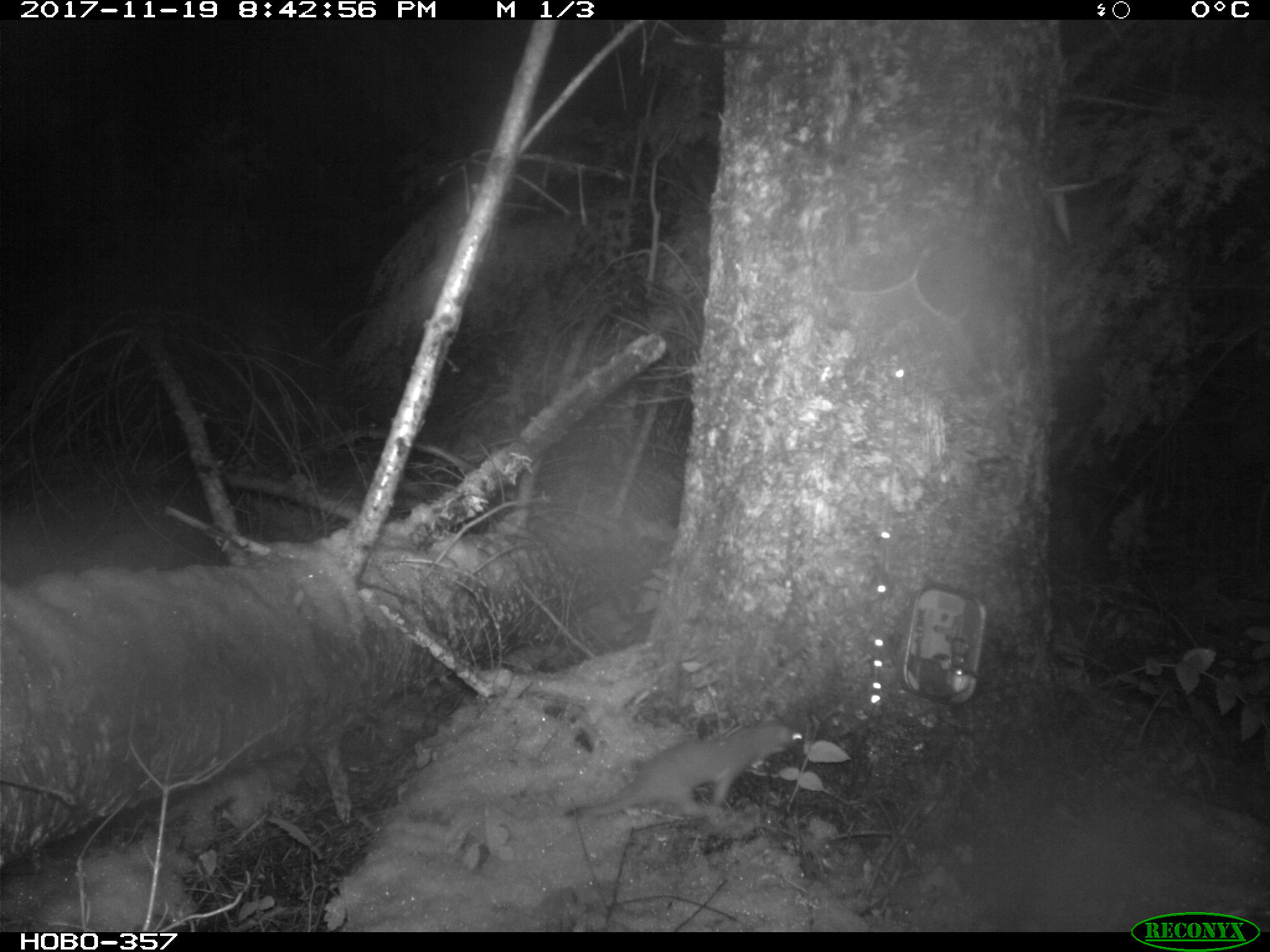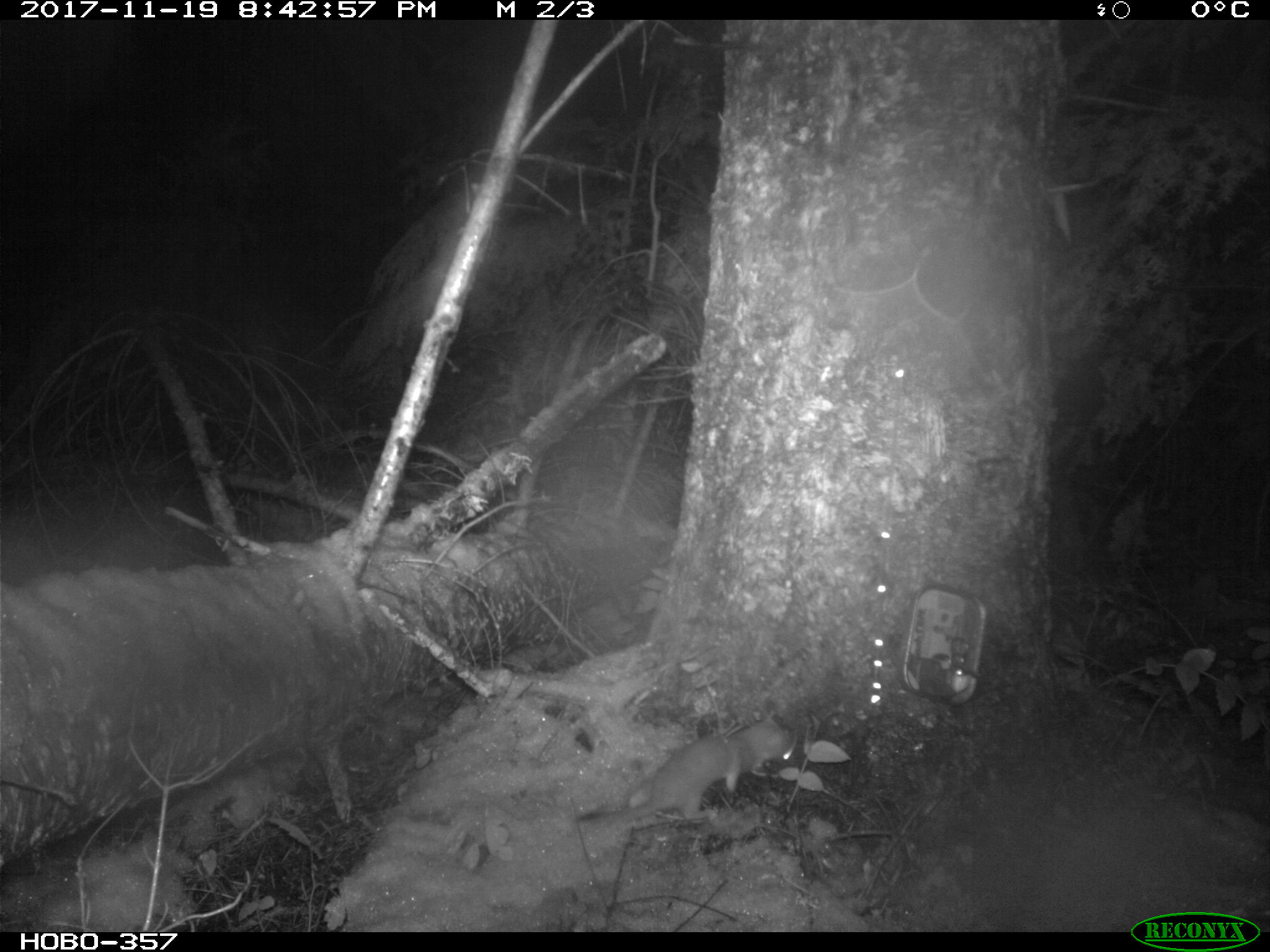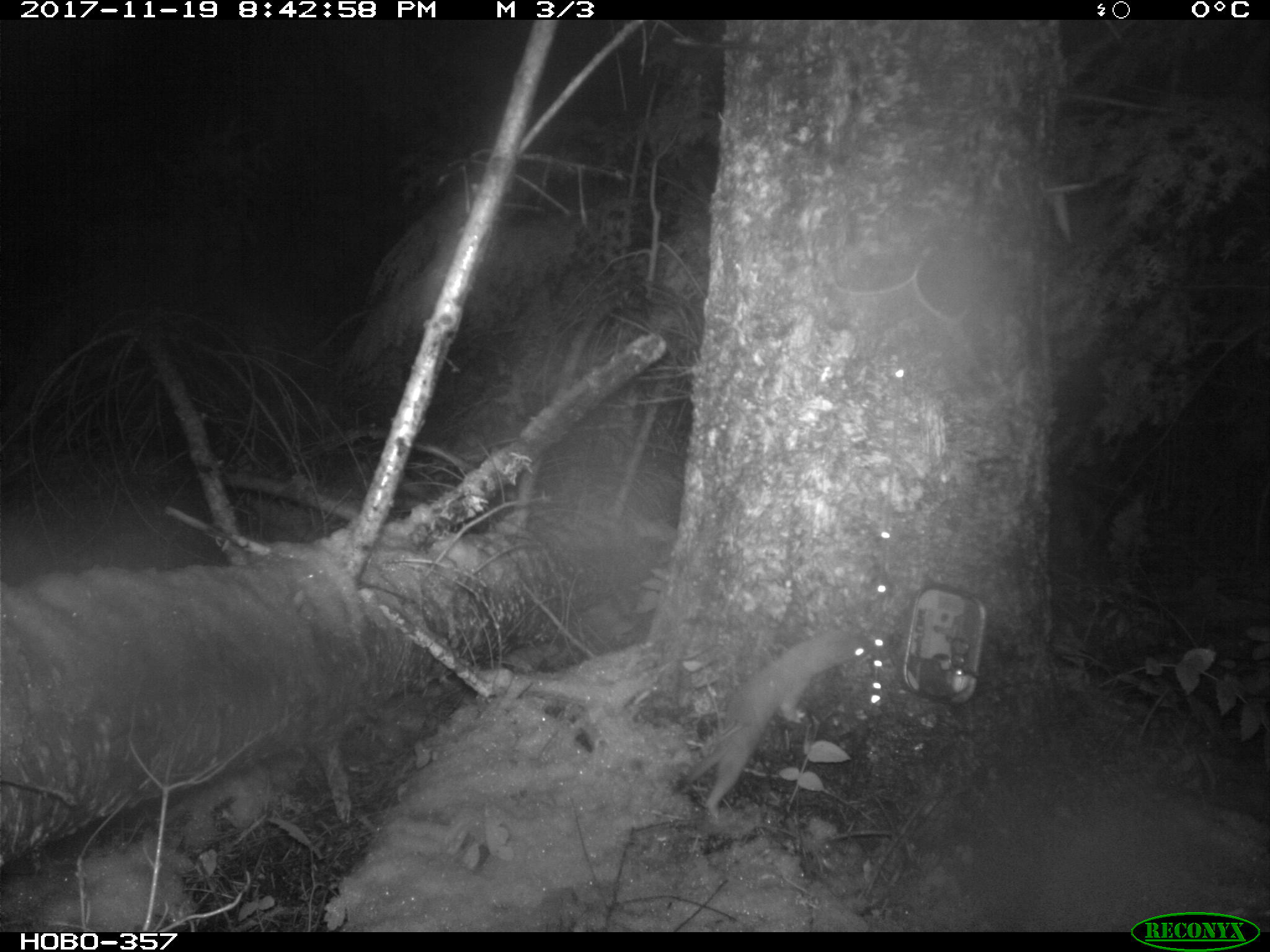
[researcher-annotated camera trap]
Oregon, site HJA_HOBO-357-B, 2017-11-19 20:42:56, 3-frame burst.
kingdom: Animalia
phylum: Chordata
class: Mammalia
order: Carnivora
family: Mustelidae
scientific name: Mustelidae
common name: weasel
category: weasel family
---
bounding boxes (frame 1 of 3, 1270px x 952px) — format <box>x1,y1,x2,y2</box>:
weasel family: <box>563,709,802,827</box>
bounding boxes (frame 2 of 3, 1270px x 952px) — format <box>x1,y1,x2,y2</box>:
weasel family: <box>570,711,795,835</box>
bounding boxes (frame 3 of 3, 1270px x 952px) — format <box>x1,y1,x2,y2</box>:
weasel family: <box>663,614,864,819</box>